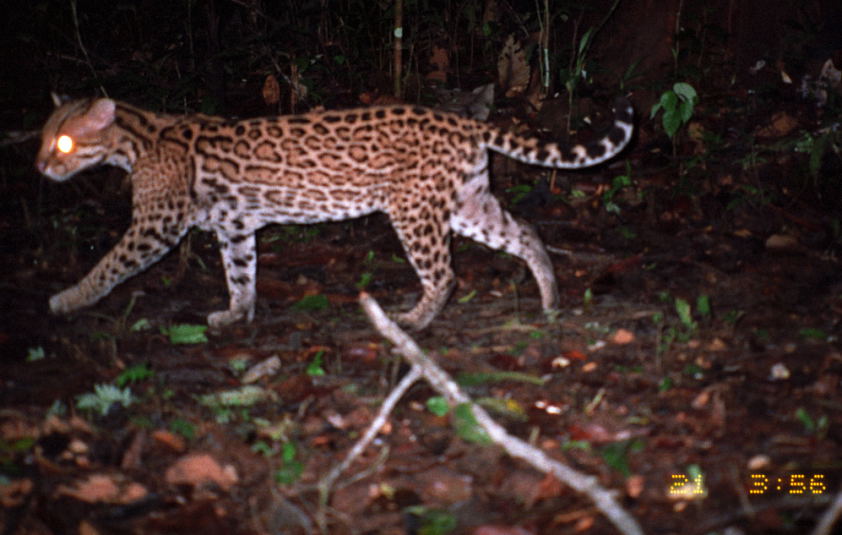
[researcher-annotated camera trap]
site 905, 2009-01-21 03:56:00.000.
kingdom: Animalia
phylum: Chordata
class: Mammalia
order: Carnivora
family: Felidae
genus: Leopardus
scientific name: Leopardus pardalis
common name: ocelot